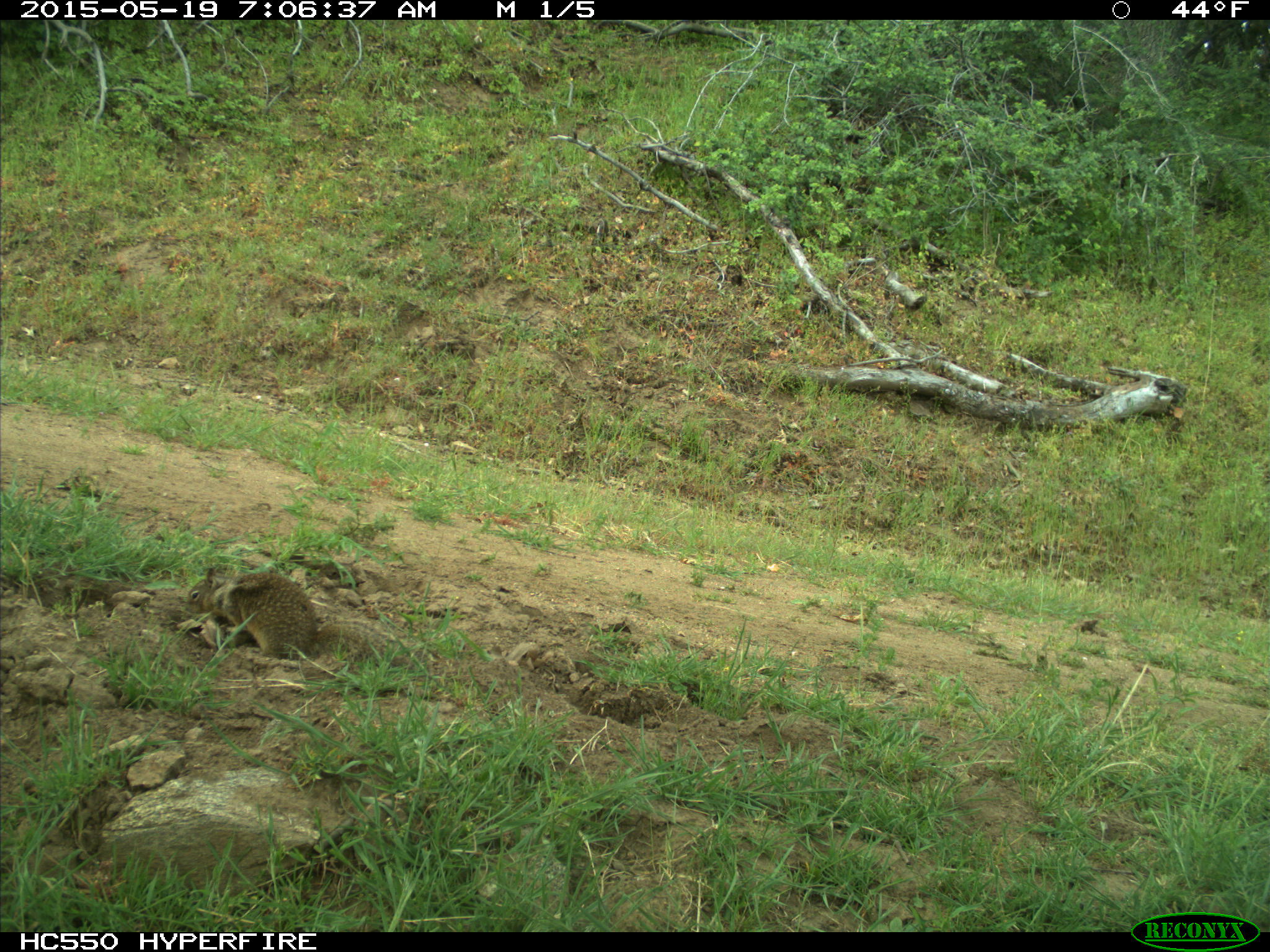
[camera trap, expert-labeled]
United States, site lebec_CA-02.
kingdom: Animalia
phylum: Chordata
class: Mammalia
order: Rodentia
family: Sciuridae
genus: Otospermophilus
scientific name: Otospermophilus beecheyi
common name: california ground squirrel